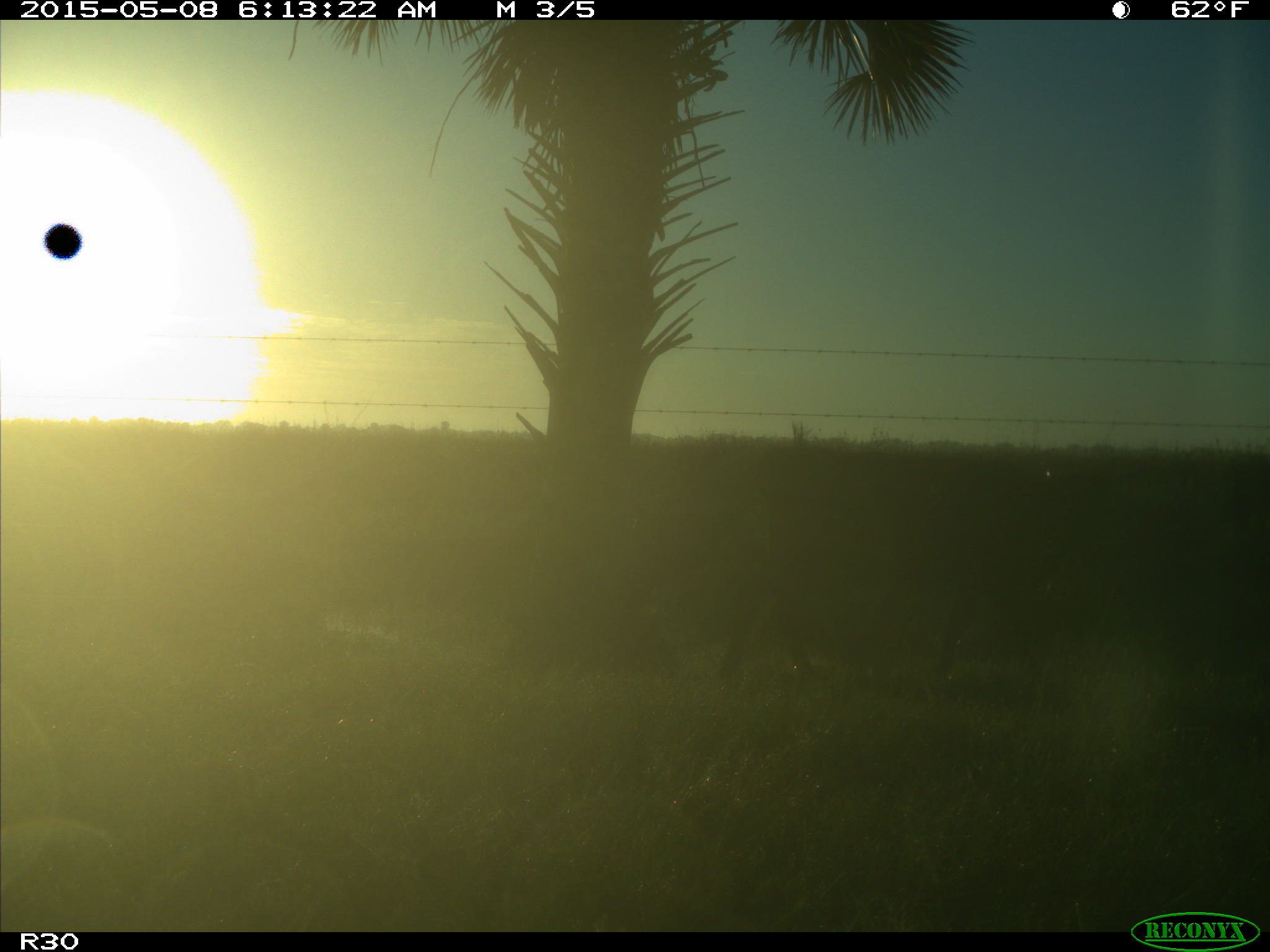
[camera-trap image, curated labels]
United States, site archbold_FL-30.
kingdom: Animalia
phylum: Chordata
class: Mammalia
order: Artiodactyla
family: Bovidae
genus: Bos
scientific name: Bos taurus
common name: domestic cow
Bos taurus (domestic cow).